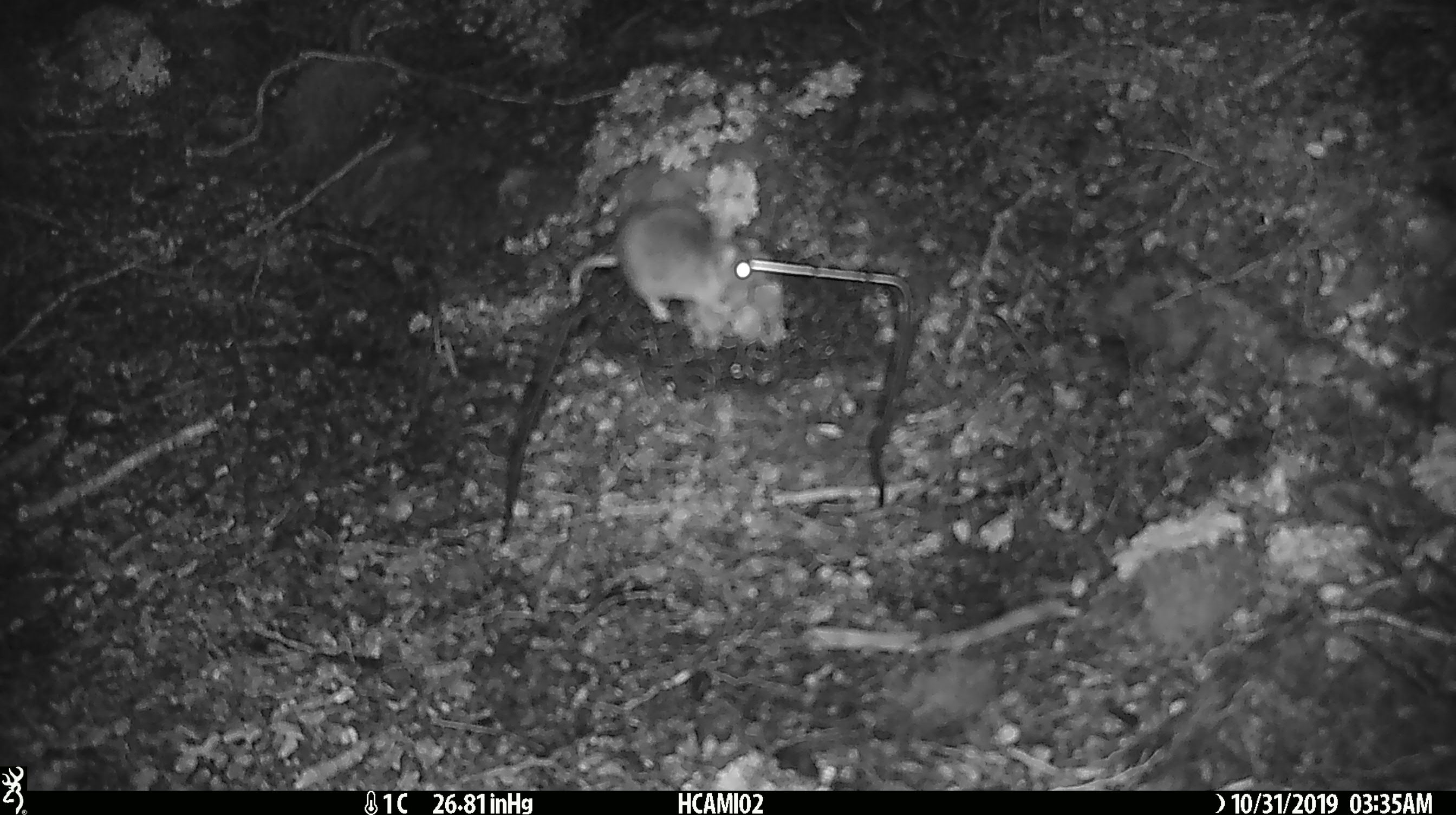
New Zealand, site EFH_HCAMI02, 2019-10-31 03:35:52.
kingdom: Animalia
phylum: Chordata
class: Mammalia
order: Rodentia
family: Muridae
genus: Mus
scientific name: Mus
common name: mouse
Mouse (Mus).